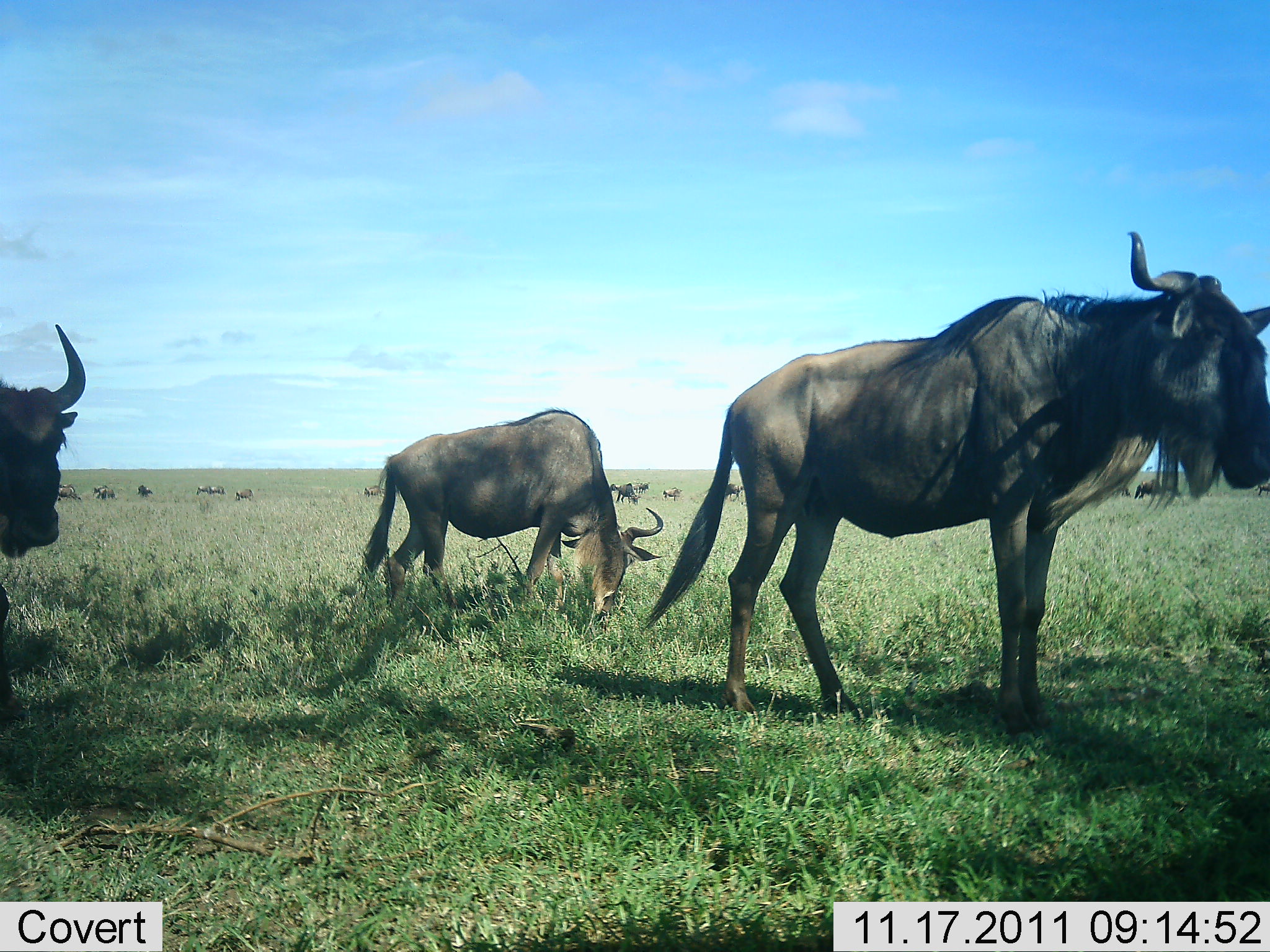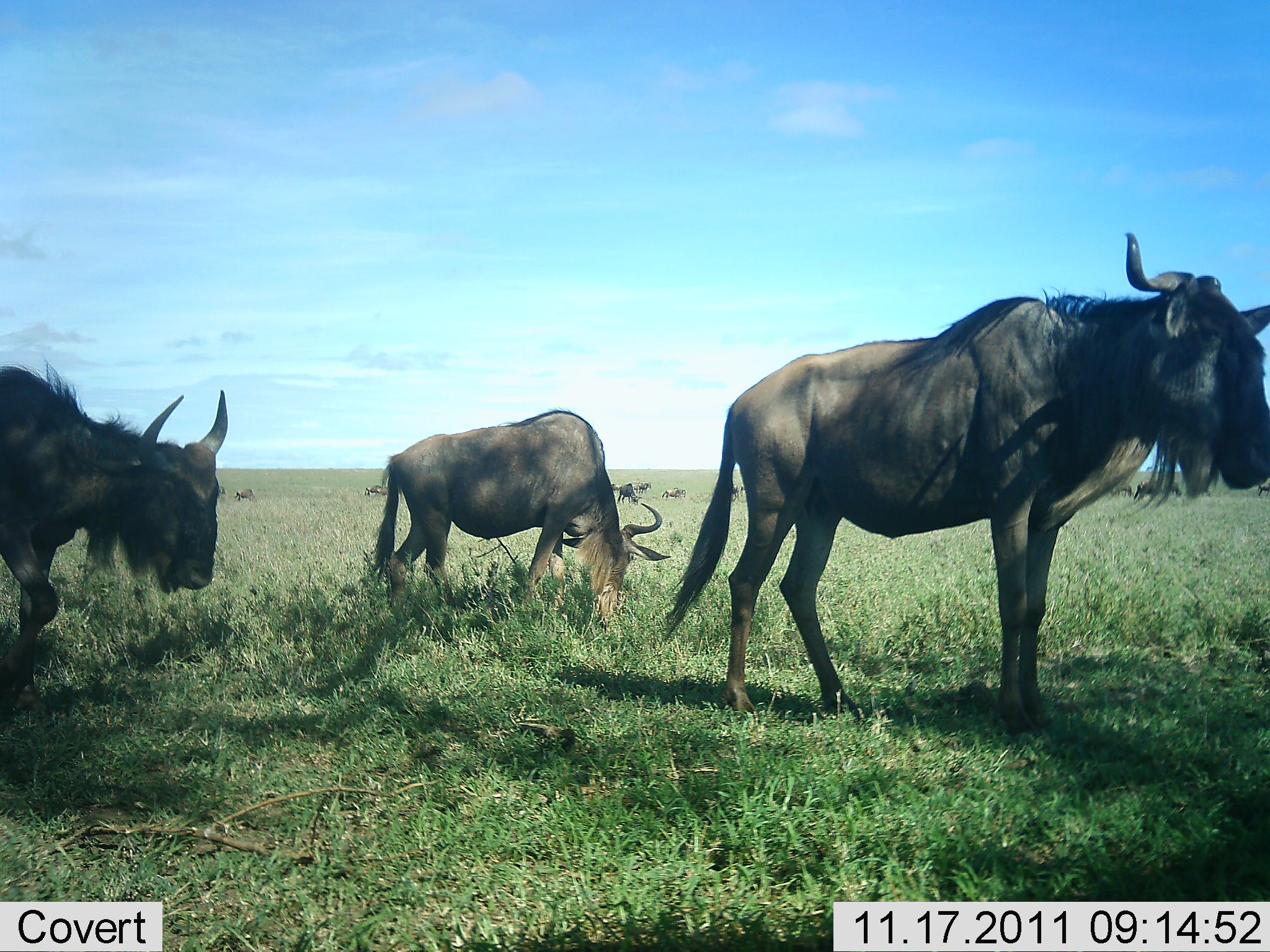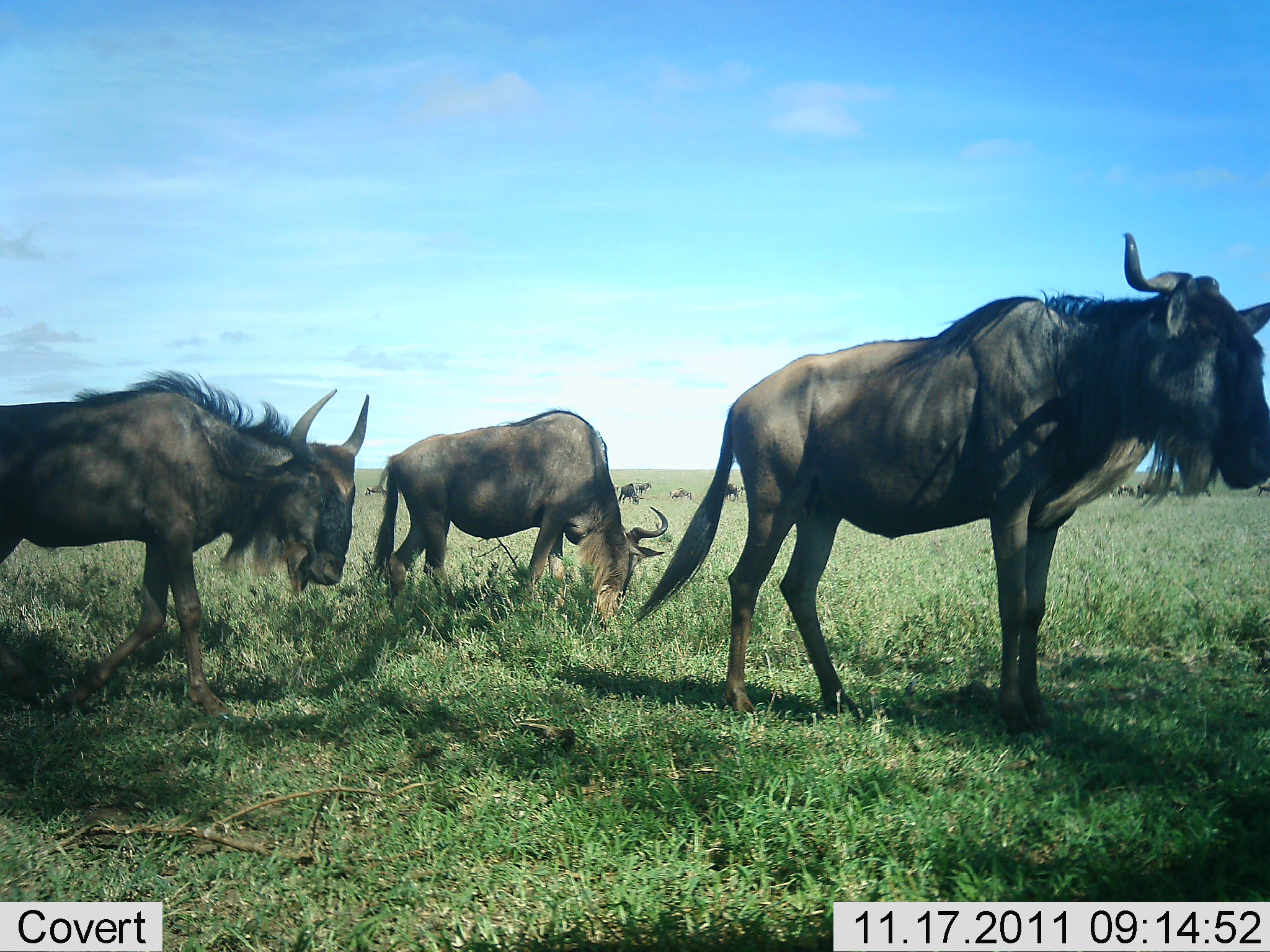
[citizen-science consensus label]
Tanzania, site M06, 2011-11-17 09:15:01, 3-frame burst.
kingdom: Animalia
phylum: Chordata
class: Mammalia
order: Artiodactyla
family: Bovidae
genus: Connochaetes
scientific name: Connochaetes taurinus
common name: blue wildebeest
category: wildebeest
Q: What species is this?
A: Wildebeest (blue wildebeest) (Connochaetes taurinus).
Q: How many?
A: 11-50.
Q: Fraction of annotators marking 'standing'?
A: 67%.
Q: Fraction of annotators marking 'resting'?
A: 8%.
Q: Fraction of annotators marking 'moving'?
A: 58%.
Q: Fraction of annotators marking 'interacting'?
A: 0%.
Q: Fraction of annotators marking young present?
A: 0%.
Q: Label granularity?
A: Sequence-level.